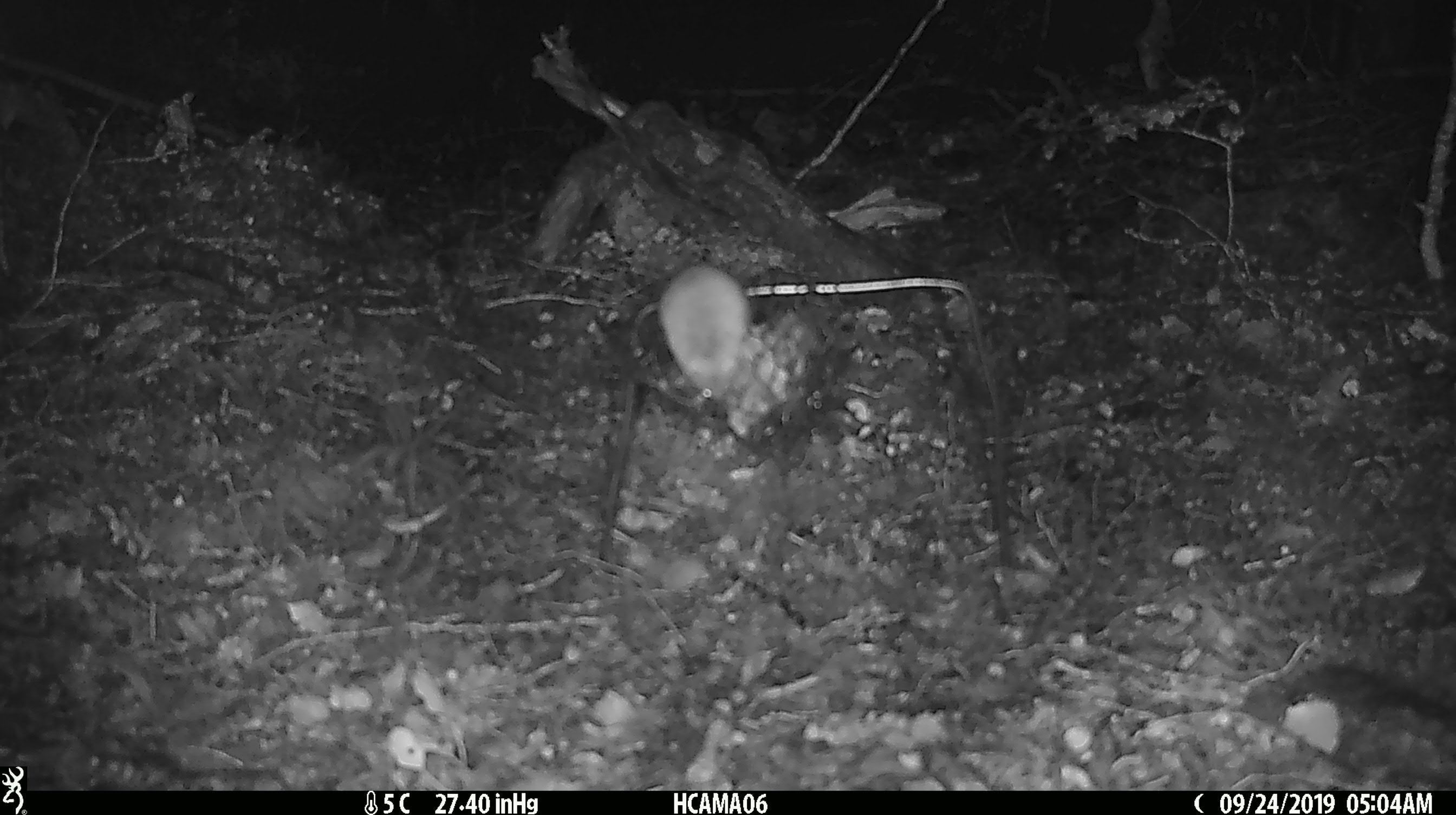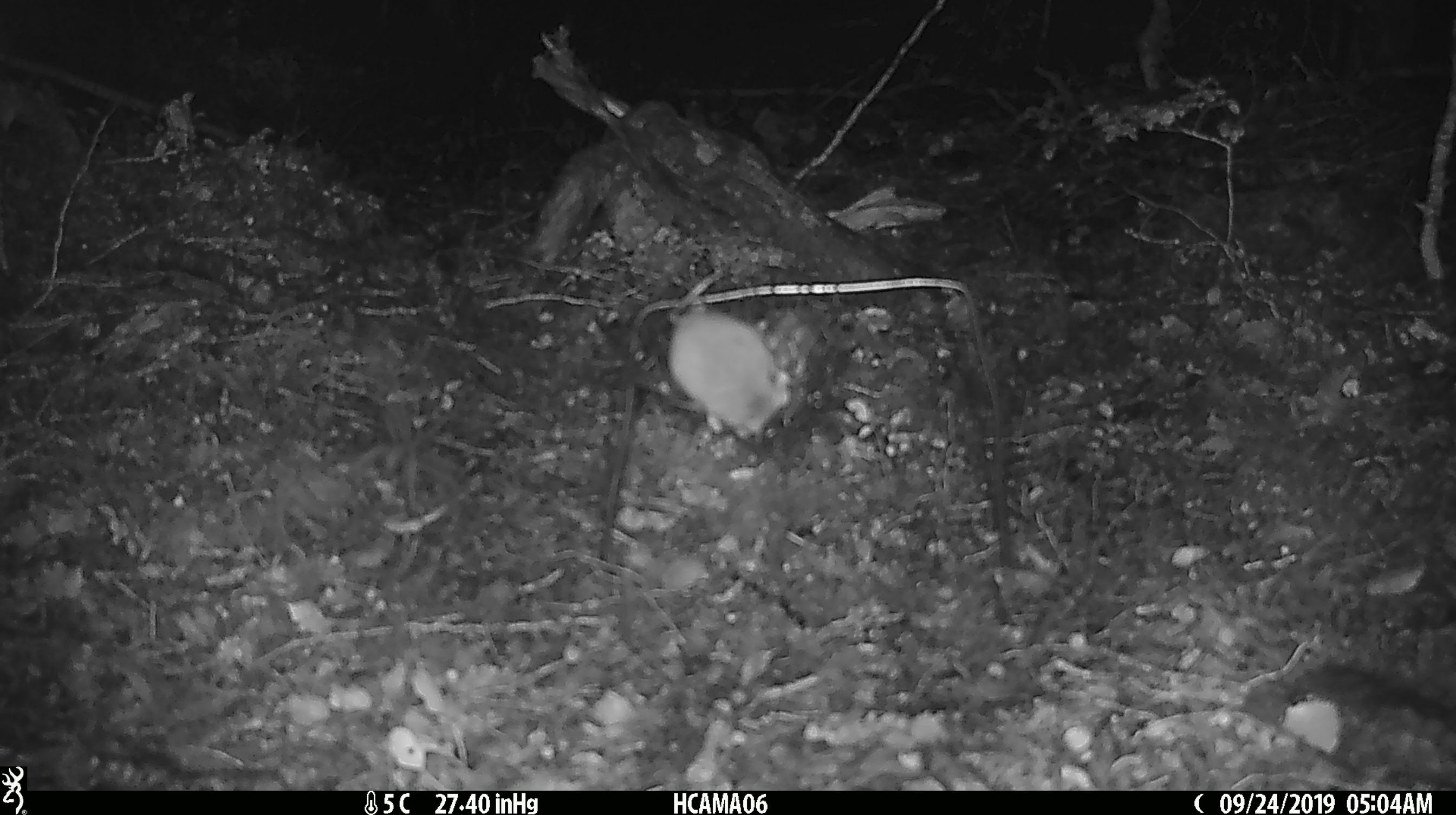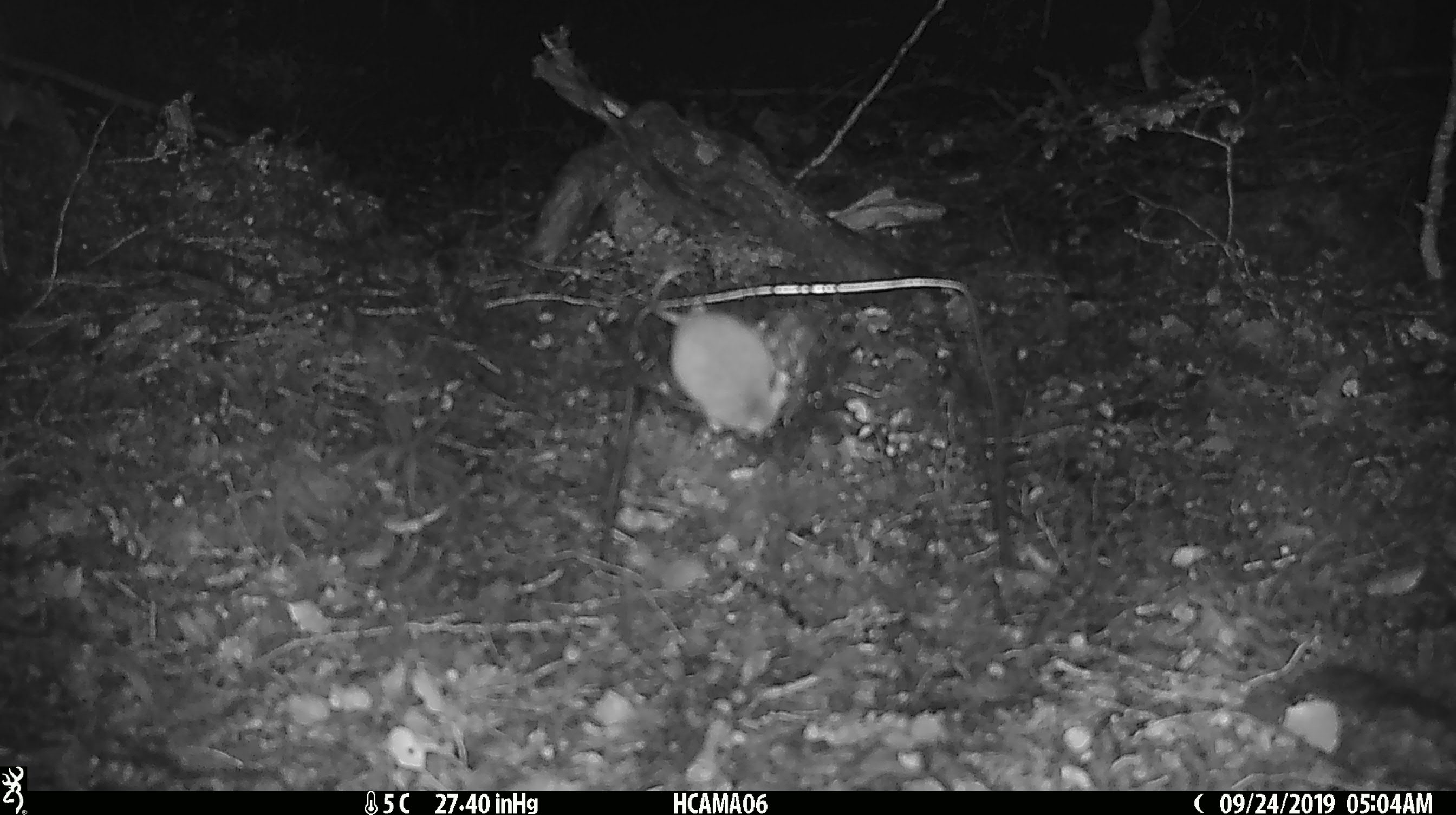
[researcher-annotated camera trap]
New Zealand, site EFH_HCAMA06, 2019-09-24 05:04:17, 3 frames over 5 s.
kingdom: Animalia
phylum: Chordata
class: Mammalia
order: Rodentia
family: Muridae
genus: Mus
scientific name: Mus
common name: mouse